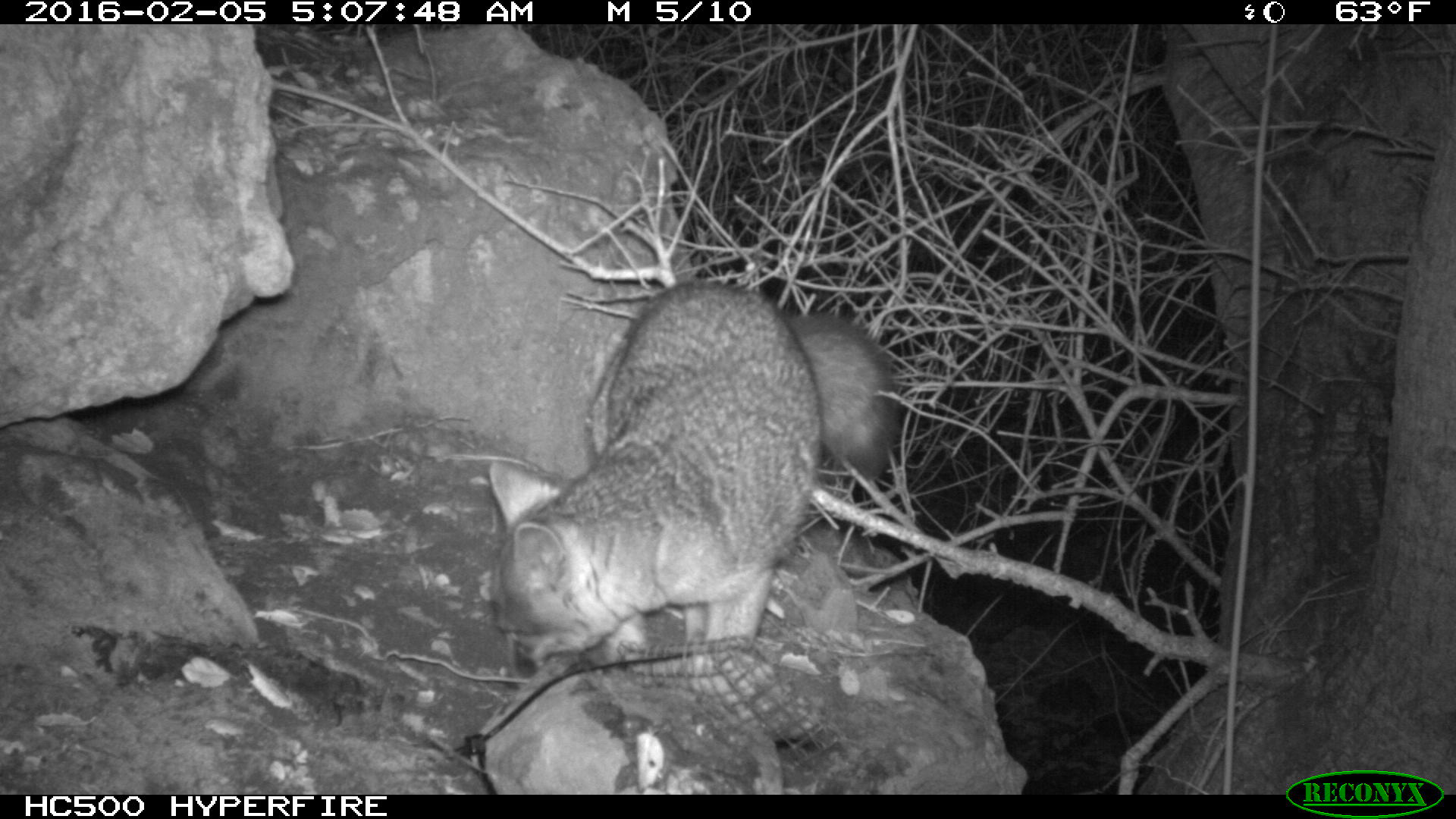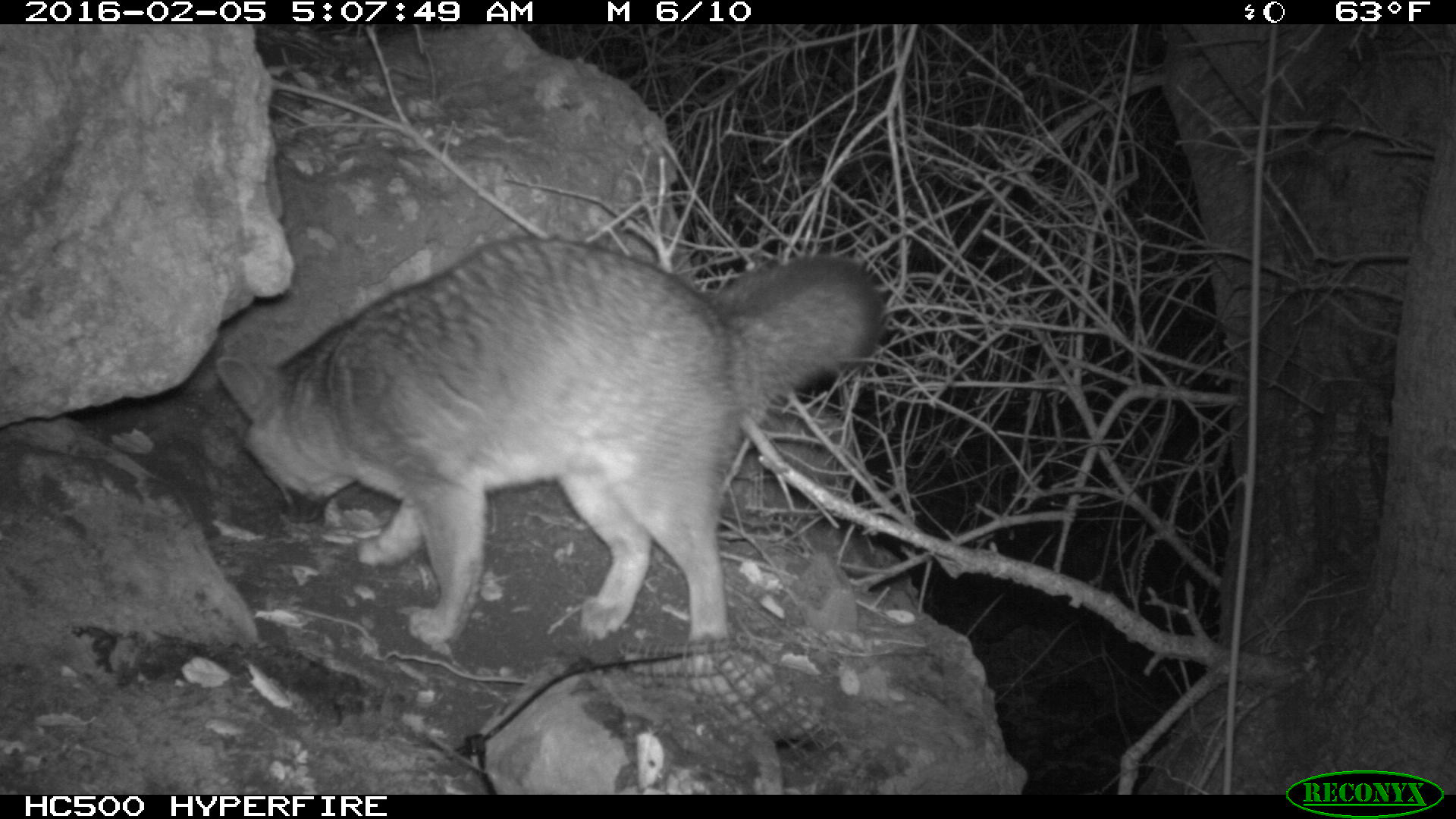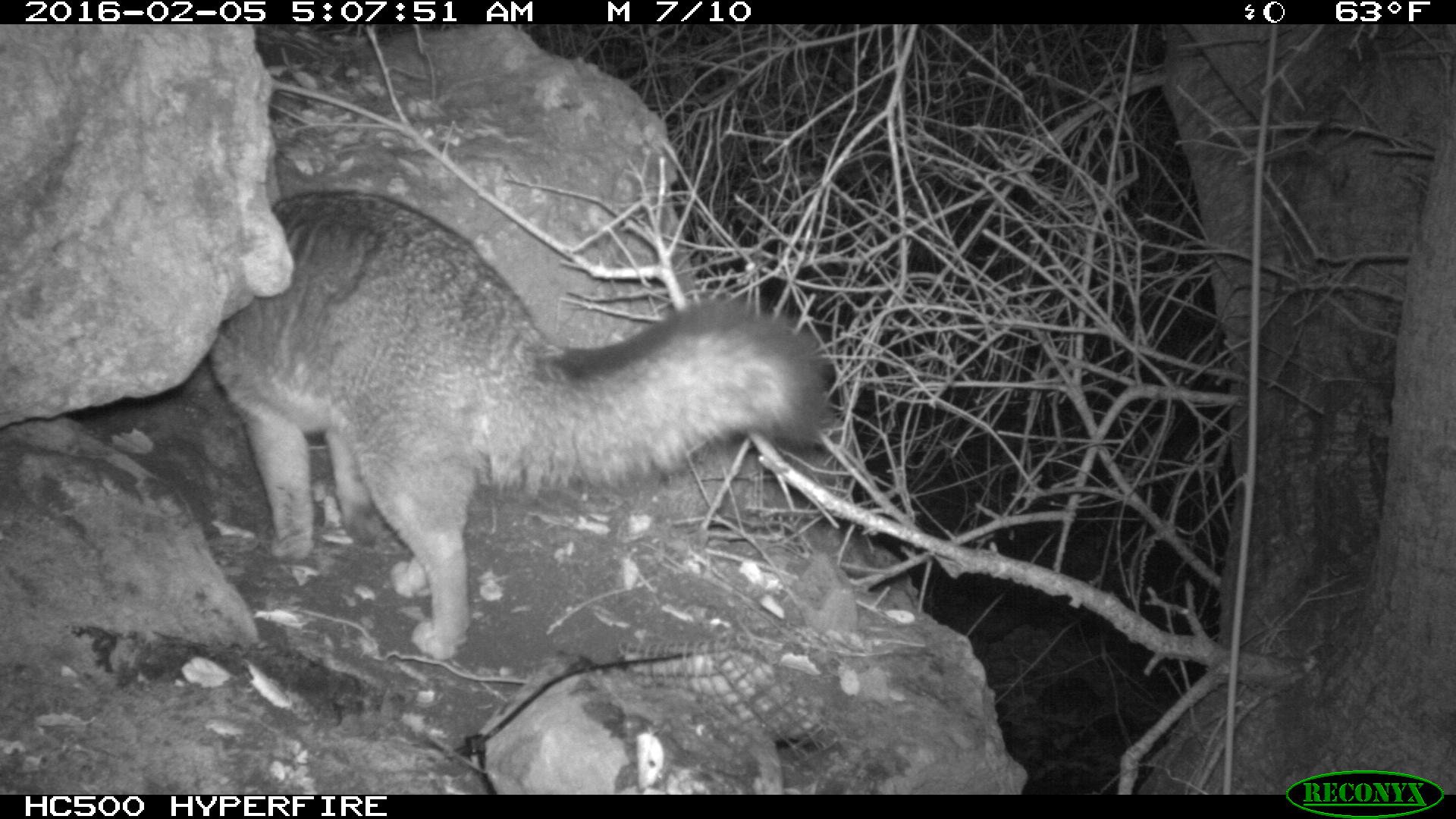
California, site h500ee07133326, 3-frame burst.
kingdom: Animalia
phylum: Chordata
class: Mammalia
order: Carnivora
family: Canidae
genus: Urocyon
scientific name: Urocyon littoralis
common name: island fox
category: fox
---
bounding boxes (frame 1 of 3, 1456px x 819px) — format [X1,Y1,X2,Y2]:
fox: [491,282,897,689]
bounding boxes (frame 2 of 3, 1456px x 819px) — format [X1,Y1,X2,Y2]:
fox: [210,236,886,648]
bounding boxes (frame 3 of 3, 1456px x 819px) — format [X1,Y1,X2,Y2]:
fox: [206,188,830,662]